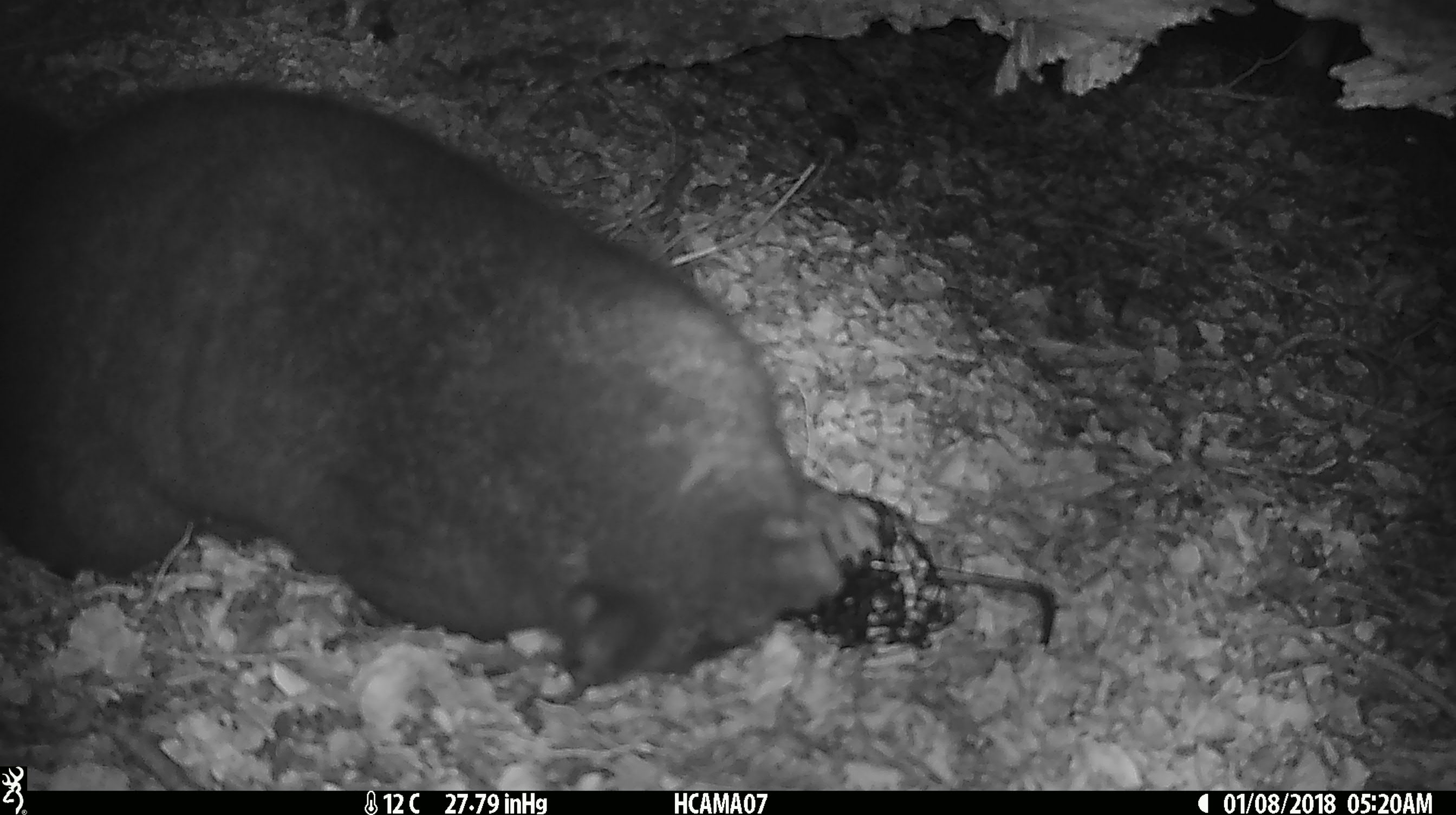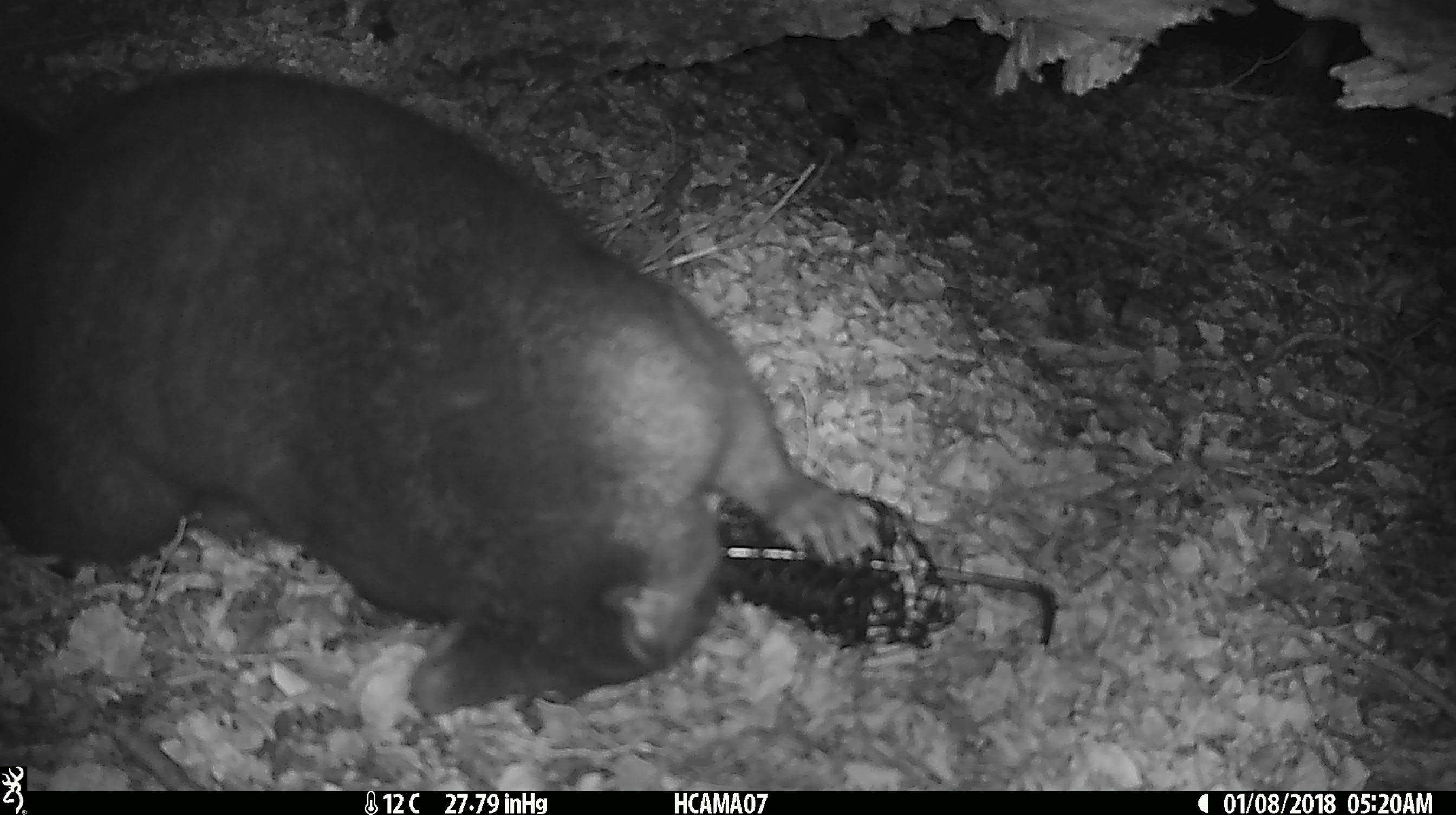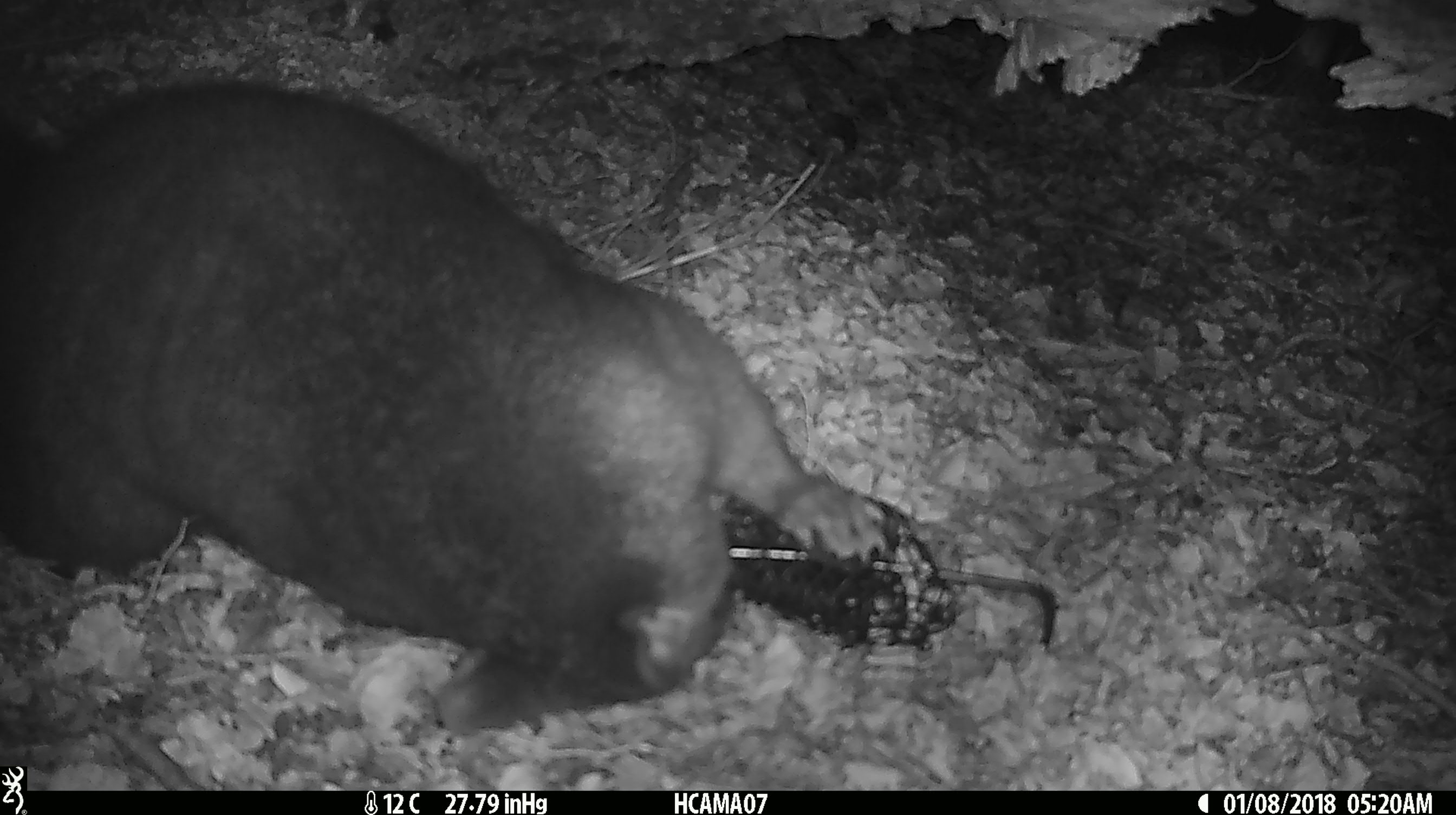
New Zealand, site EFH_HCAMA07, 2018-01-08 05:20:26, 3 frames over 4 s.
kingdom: Animalia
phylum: Chordata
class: Mammalia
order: Diprotodontia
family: Phalangeridae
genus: Trichosurus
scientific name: Trichosurus vulpecula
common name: common brushtail possum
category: possum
Possum (common brushtail possum) (Trichosurus vulpecula).